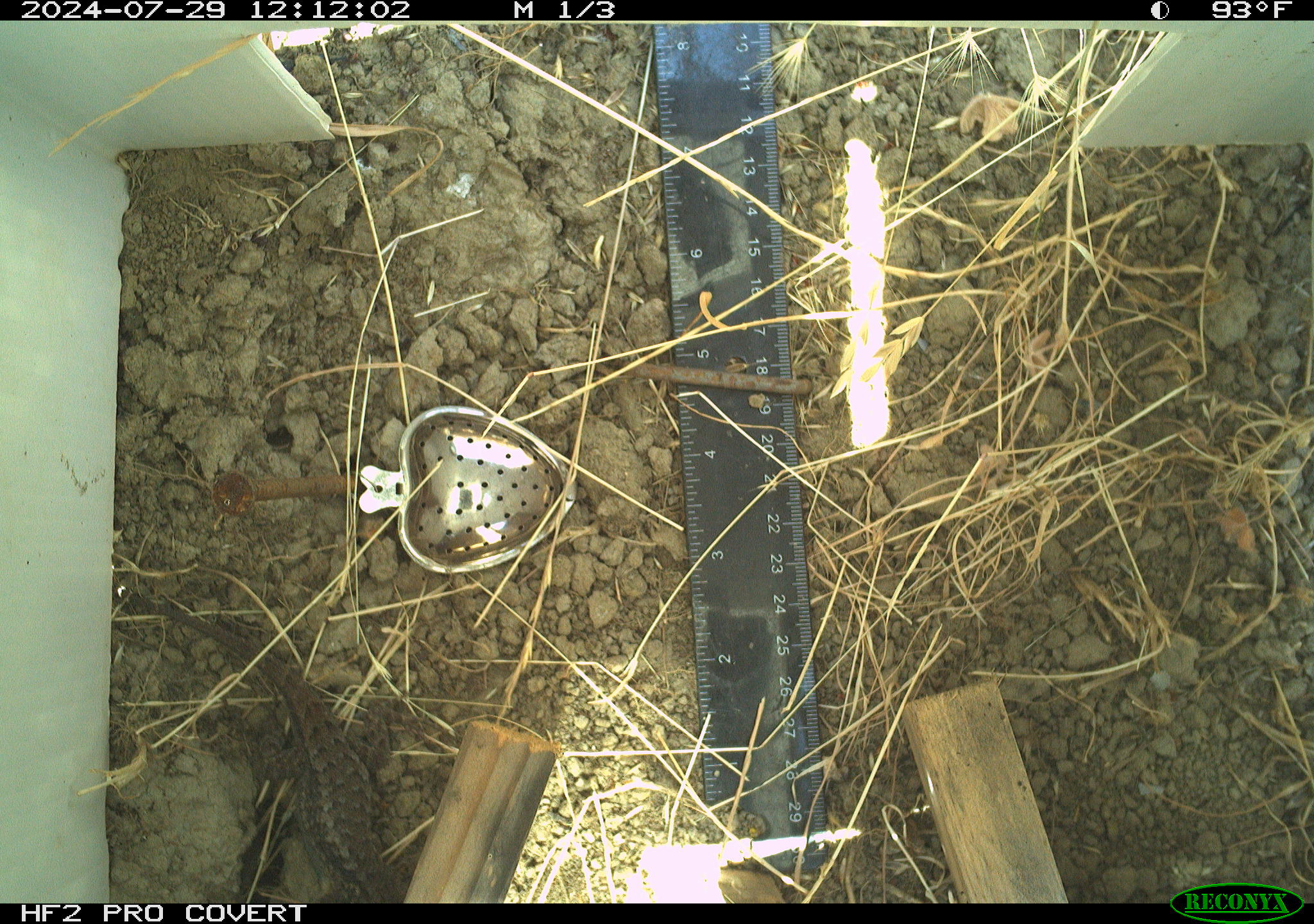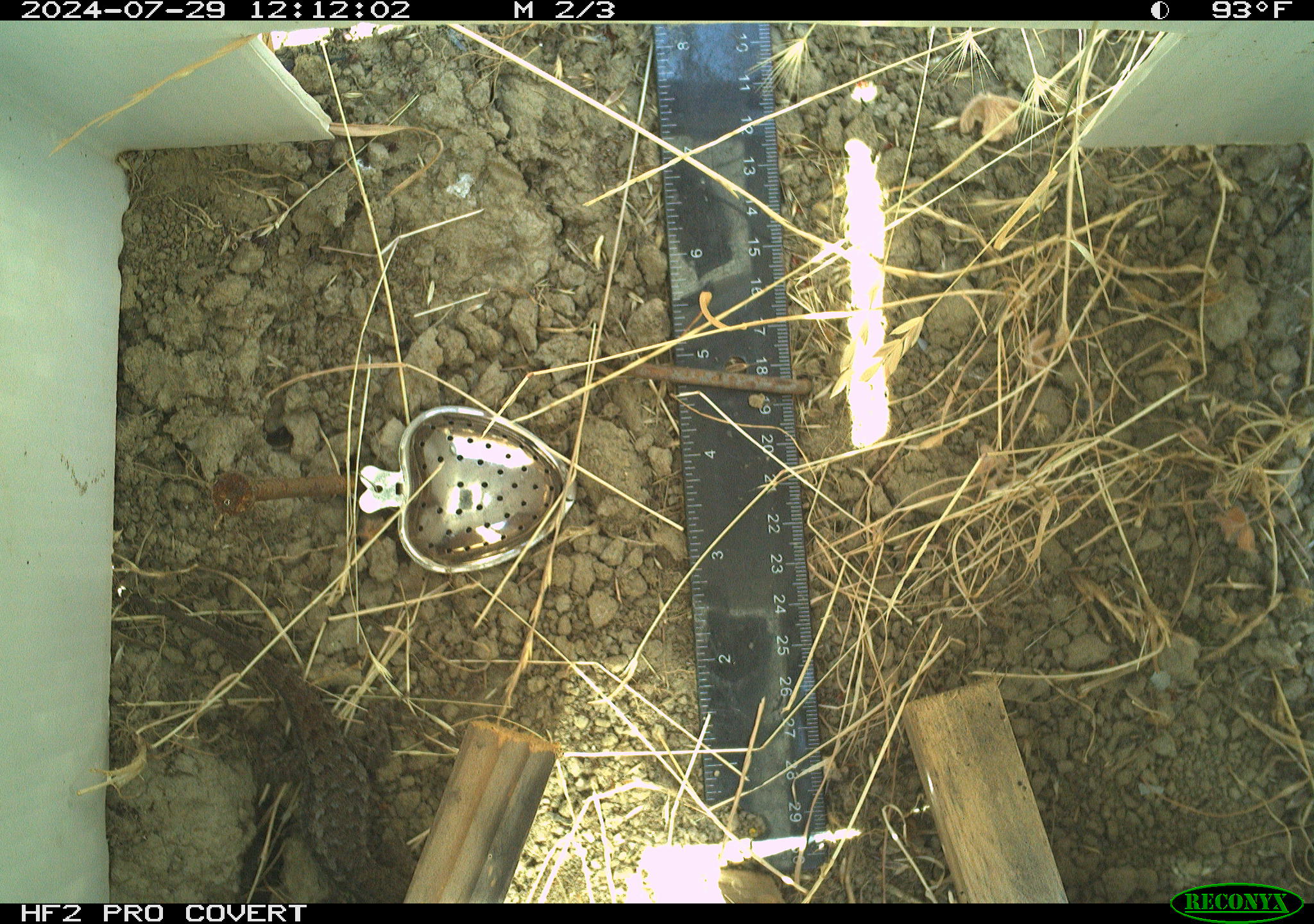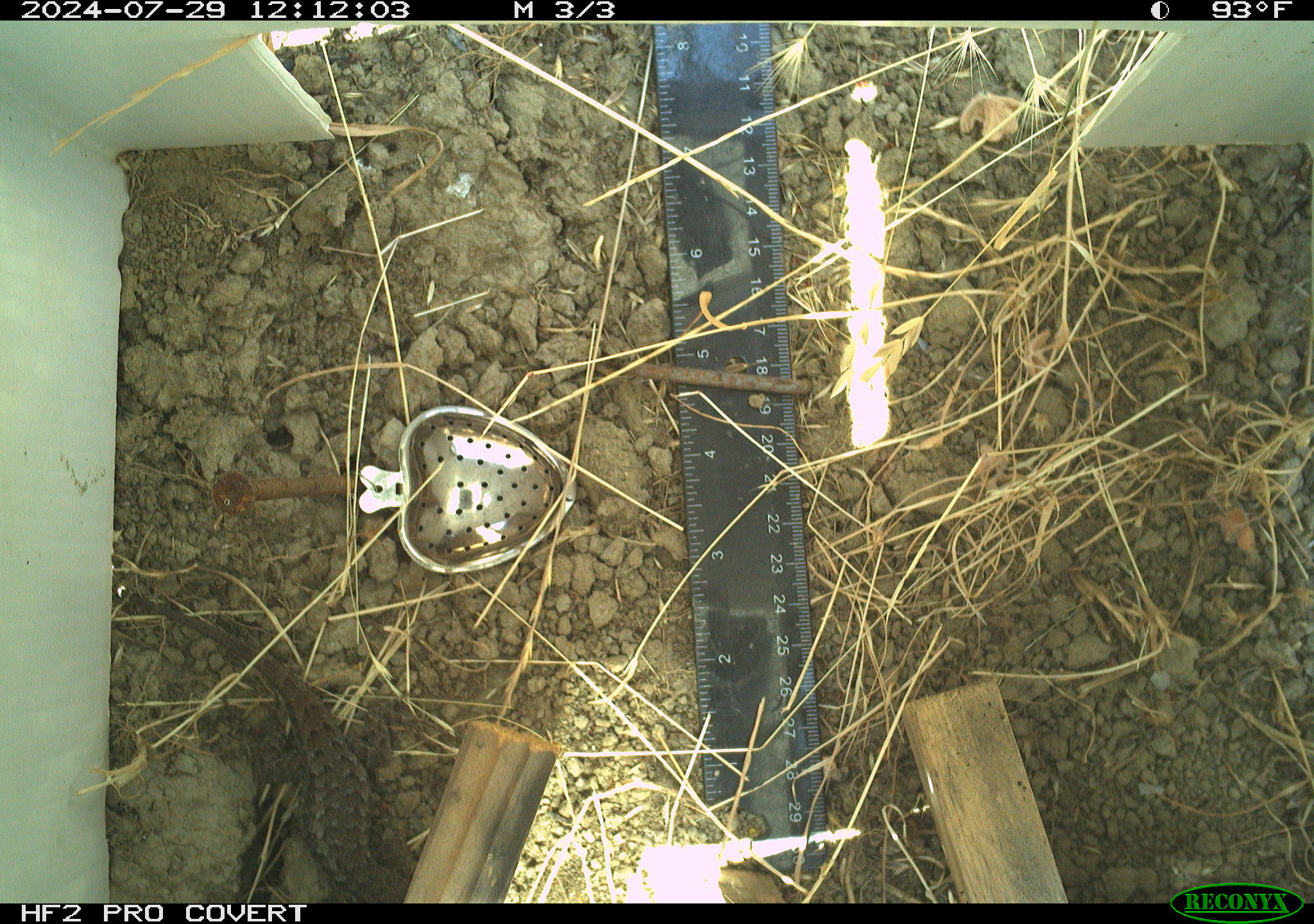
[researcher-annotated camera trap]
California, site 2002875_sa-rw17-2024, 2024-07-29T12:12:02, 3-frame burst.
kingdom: Animalia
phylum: Chordata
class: Reptilia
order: Squamata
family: Phrynosomatidae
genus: Sceloporus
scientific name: Sceloporus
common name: spiny lizards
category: sceloporus species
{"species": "sceloporus species (spiny lizards) (Sceloporus)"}